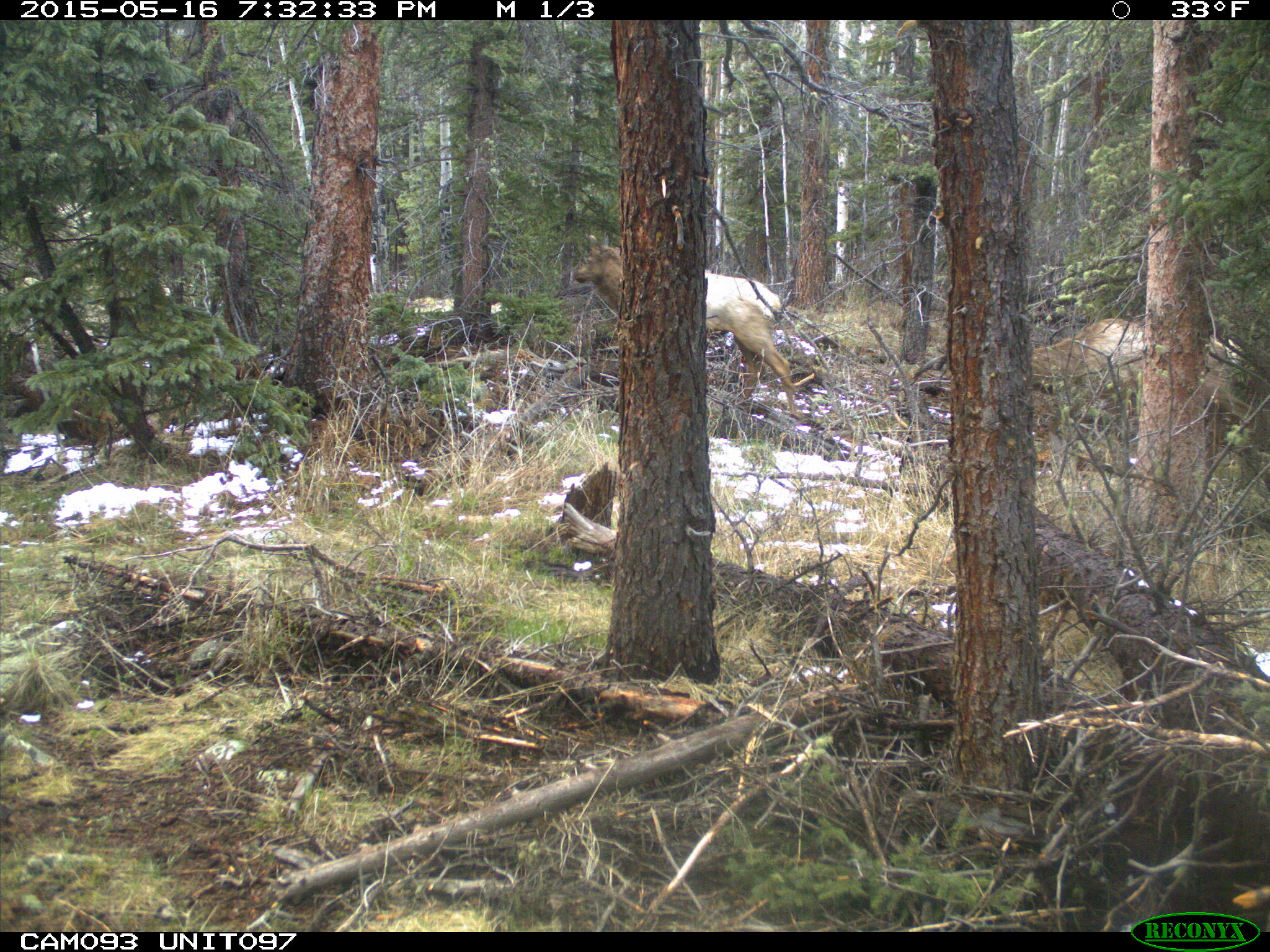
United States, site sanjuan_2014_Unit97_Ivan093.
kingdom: Animalia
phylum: Chordata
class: Mammalia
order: Artiodactyla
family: Cervidae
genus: Cervus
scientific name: Cervus elaphus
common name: red deer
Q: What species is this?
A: Cervus elaphus (red deer).